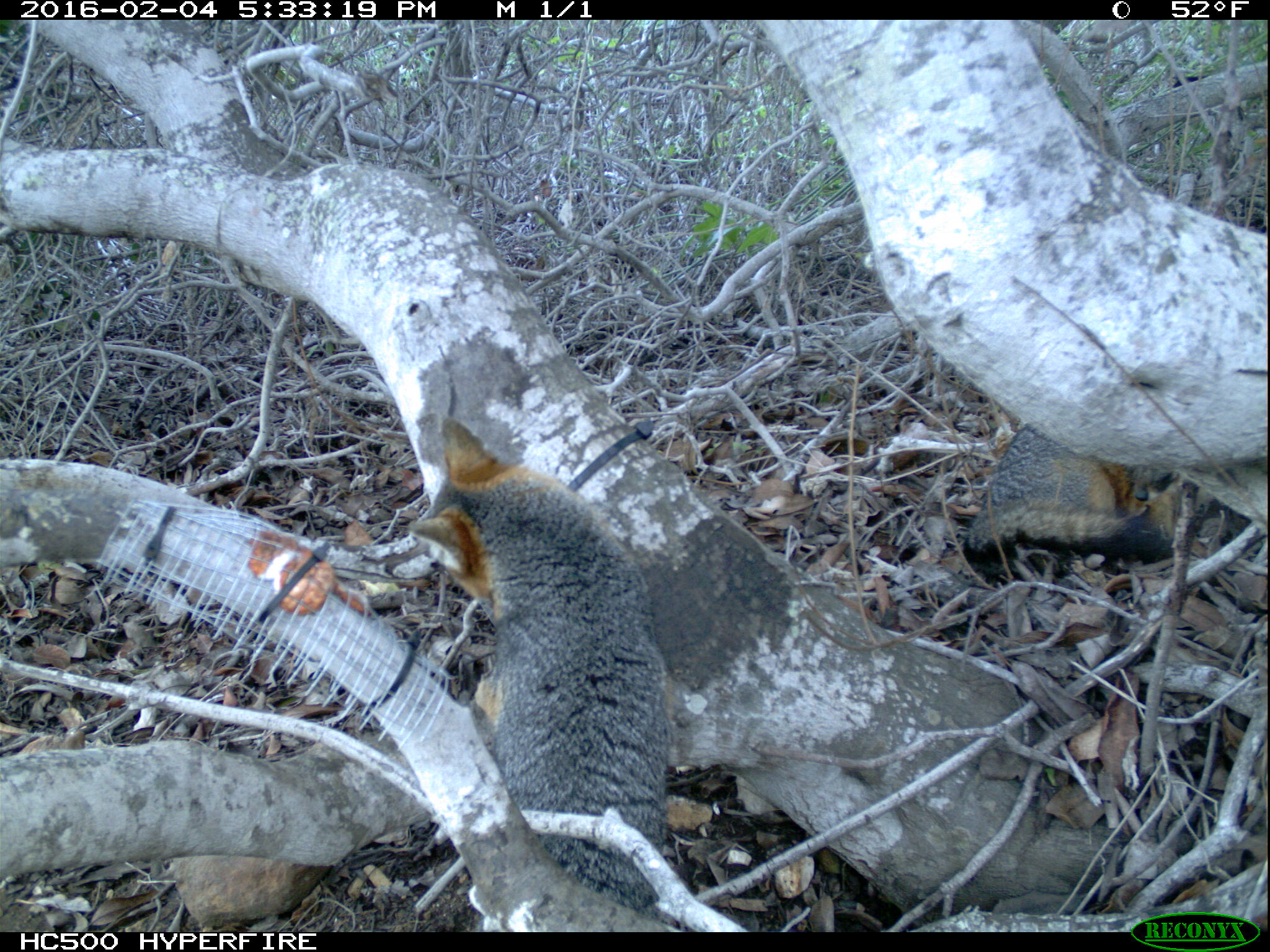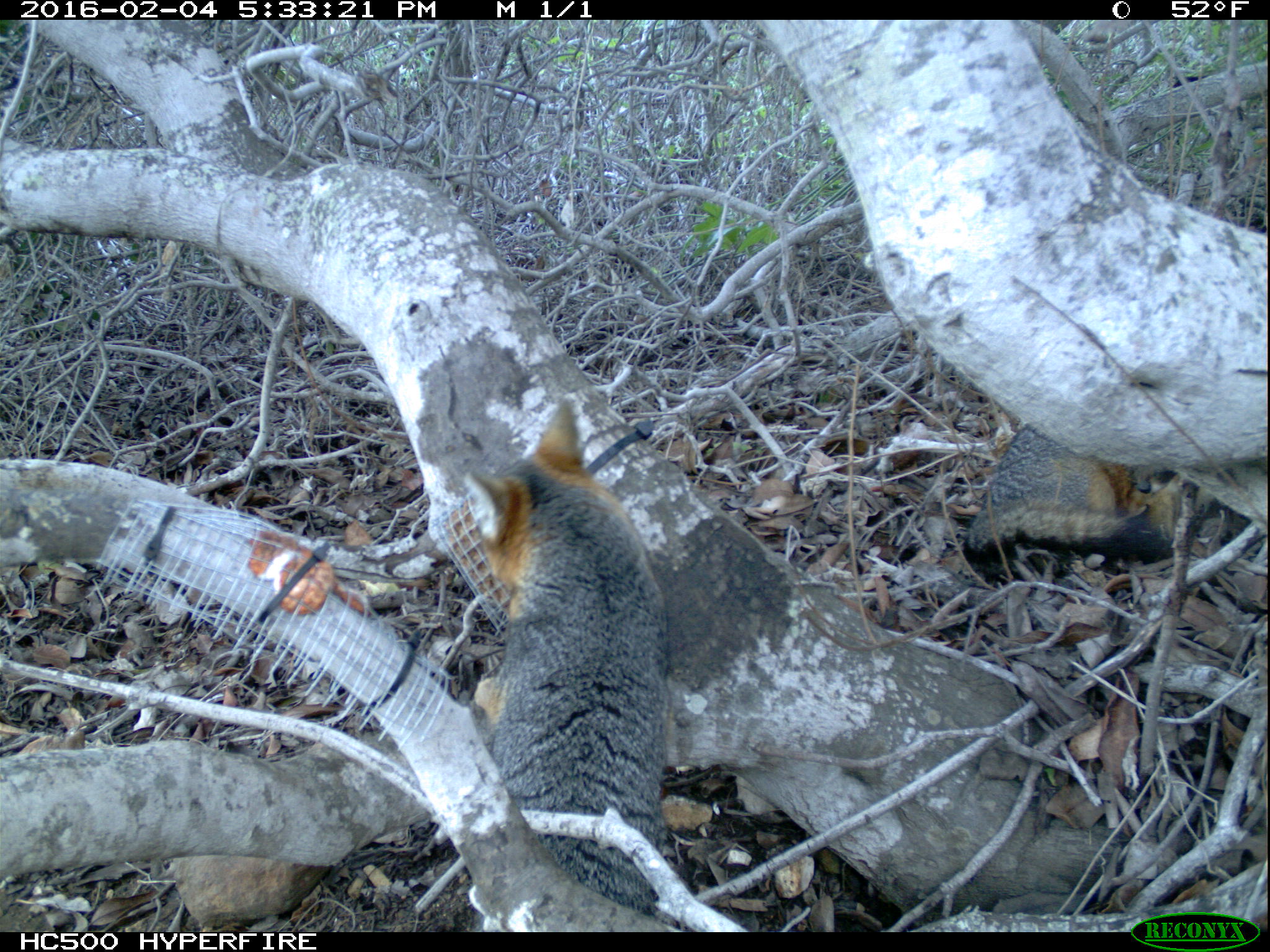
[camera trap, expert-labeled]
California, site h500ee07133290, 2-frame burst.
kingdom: Animalia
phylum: Chordata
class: Mammalia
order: Carnivora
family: Canidae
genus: Urocyon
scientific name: Urocyon littoralis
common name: island fox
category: fox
Fox (island fox) (Urocyon littoralis).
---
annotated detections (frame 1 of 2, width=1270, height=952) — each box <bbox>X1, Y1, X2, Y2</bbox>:
fox: <bbox>406, 415, 671, 933</bbox>; <bbox>968, 425, 1269, 563</bbox>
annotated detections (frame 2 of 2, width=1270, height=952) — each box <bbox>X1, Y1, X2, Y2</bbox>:
fox: <bbox>464, 399, 681, 932</bbox>; <bbox>962, 423, 1183, 584</bbox>